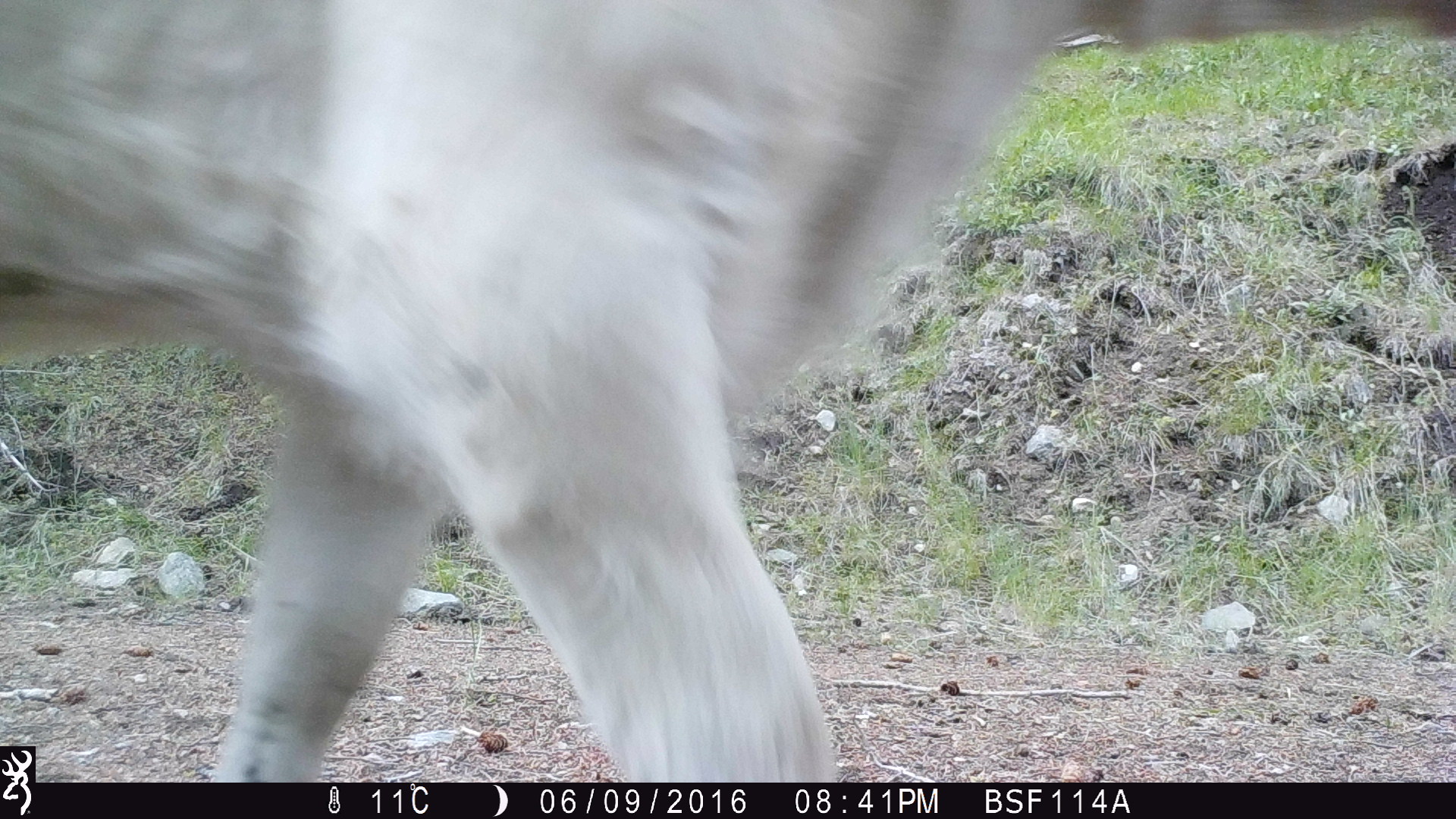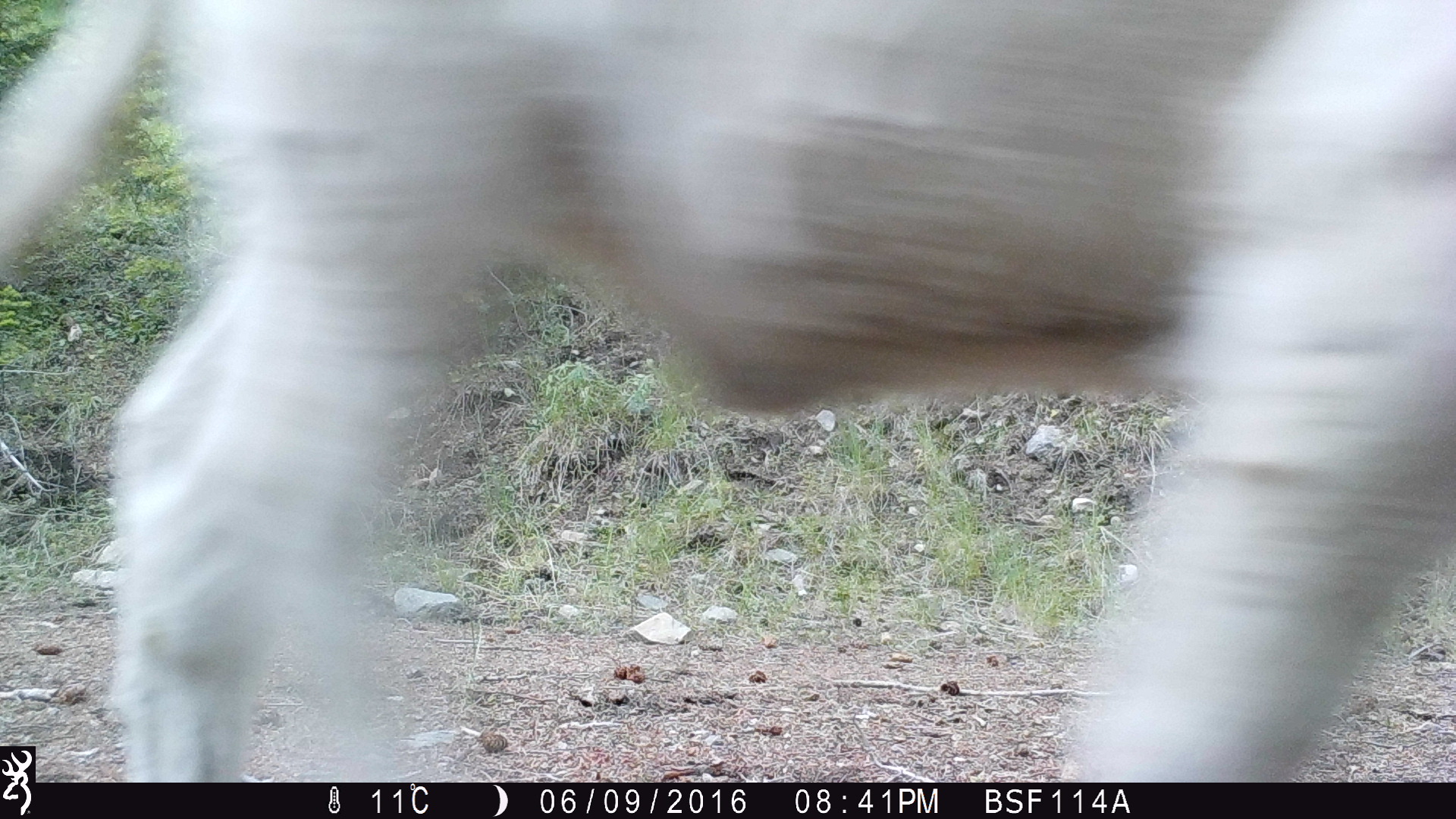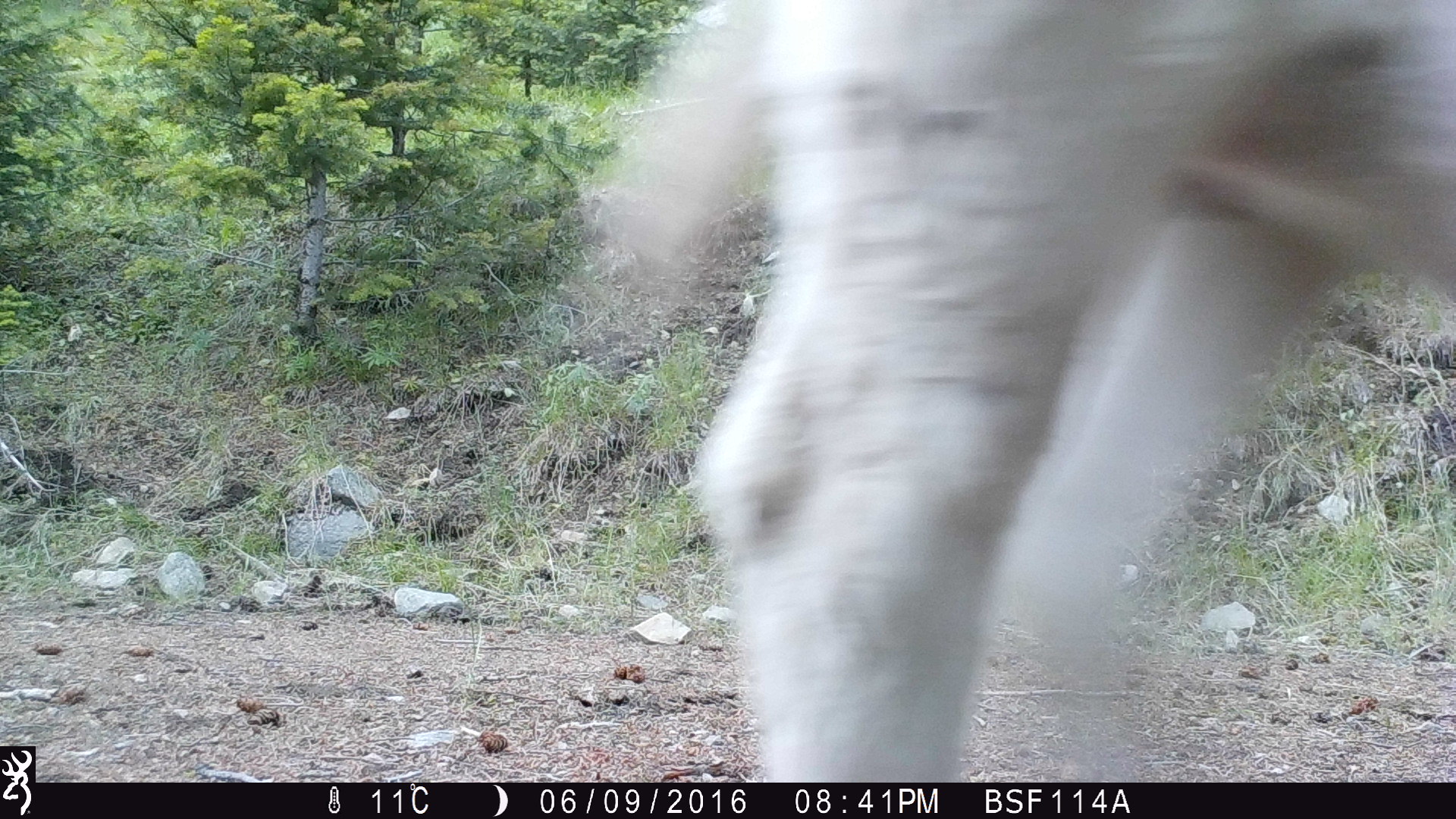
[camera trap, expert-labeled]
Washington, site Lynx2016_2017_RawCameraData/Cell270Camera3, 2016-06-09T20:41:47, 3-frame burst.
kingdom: Animalia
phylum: Chordata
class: Mammalia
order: Artiodactyla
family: Bovidae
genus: Bos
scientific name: Bos taurus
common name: domestic cattle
Domestic cattle (Bos taurus). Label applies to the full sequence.